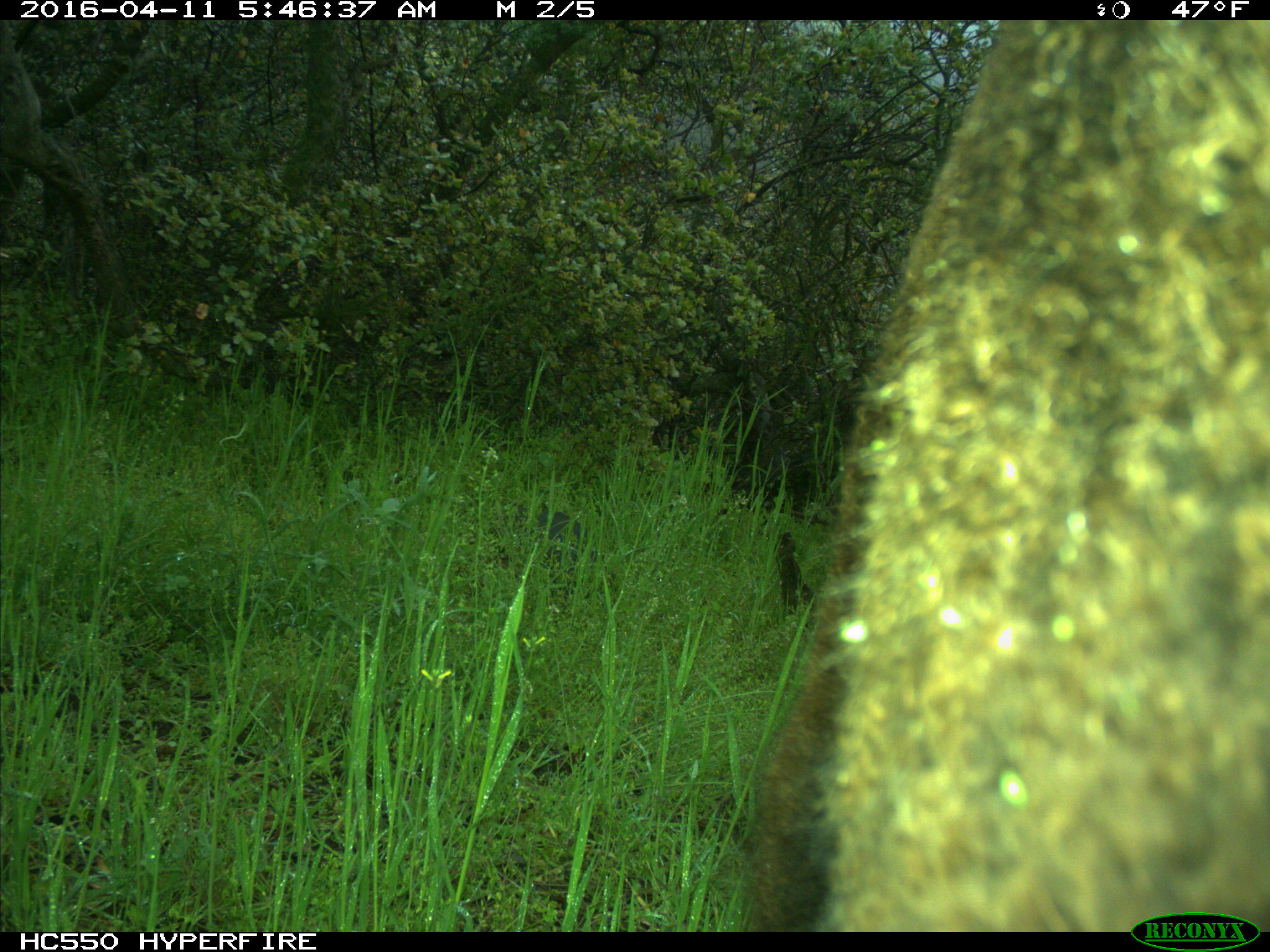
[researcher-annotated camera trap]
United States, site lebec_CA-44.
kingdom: Animalia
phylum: Chordata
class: Mammalia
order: Artiodactyla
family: Bovidae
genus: Bos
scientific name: Bos taurus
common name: domestic cow